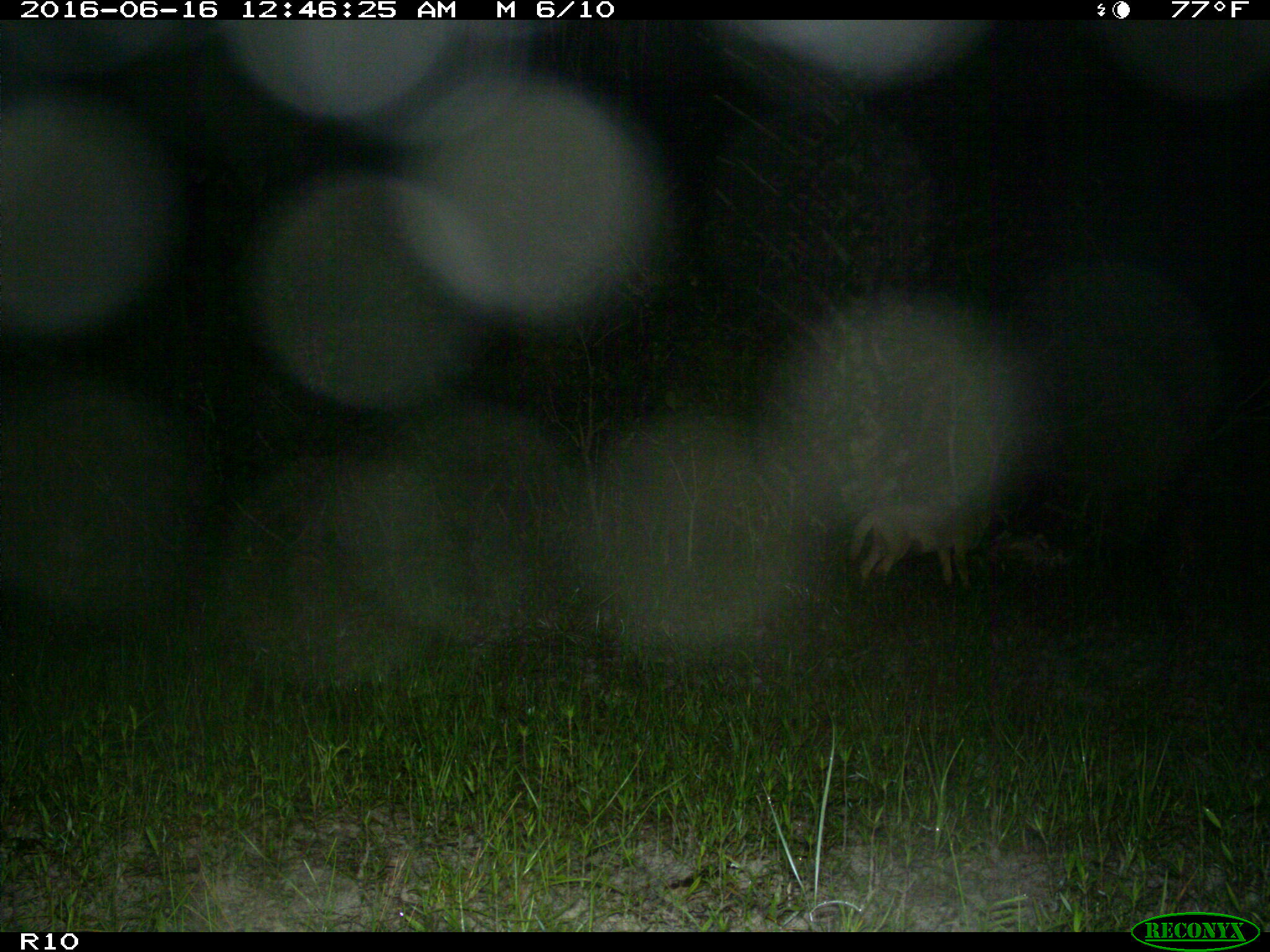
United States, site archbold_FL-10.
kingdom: Animalia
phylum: Chordata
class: Mammalia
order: Carnivora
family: Canidae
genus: Canis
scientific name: Canis latrans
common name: coyote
Canis latrans (coyote).